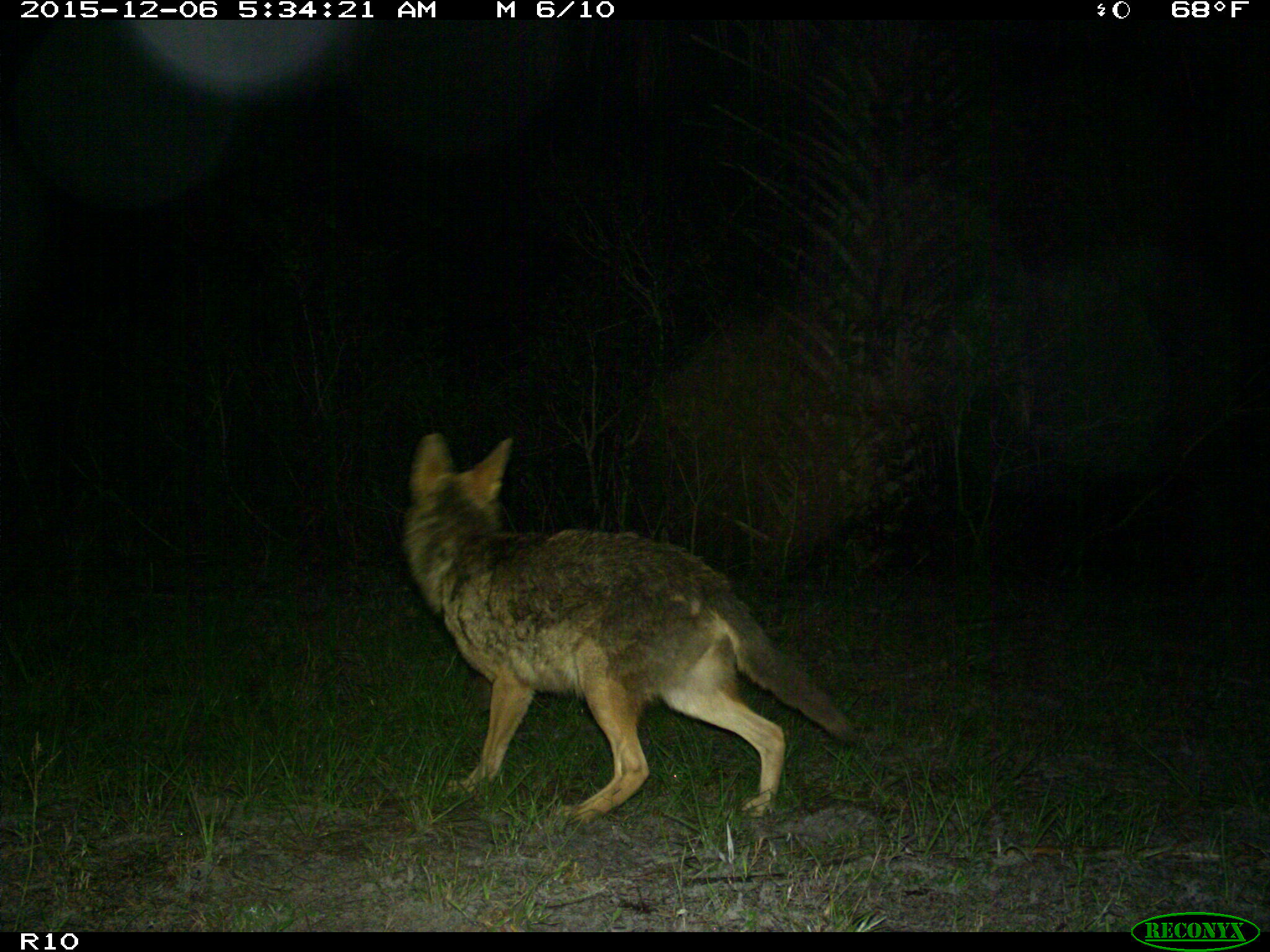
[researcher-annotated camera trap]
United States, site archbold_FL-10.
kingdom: Animalia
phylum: Chordata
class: Mammalia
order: Carnivora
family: Canidae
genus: Canis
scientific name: Canis latrans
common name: coyote